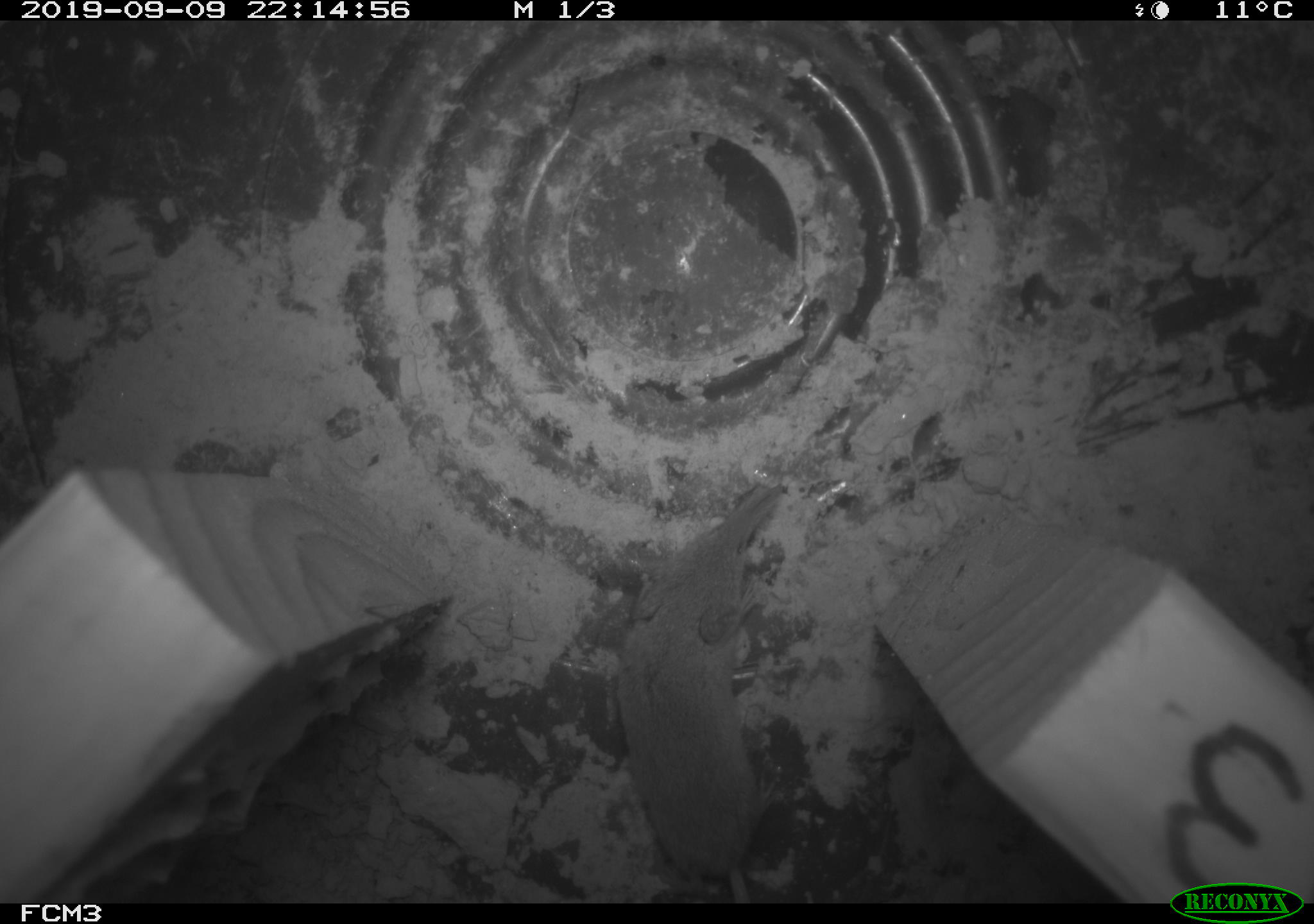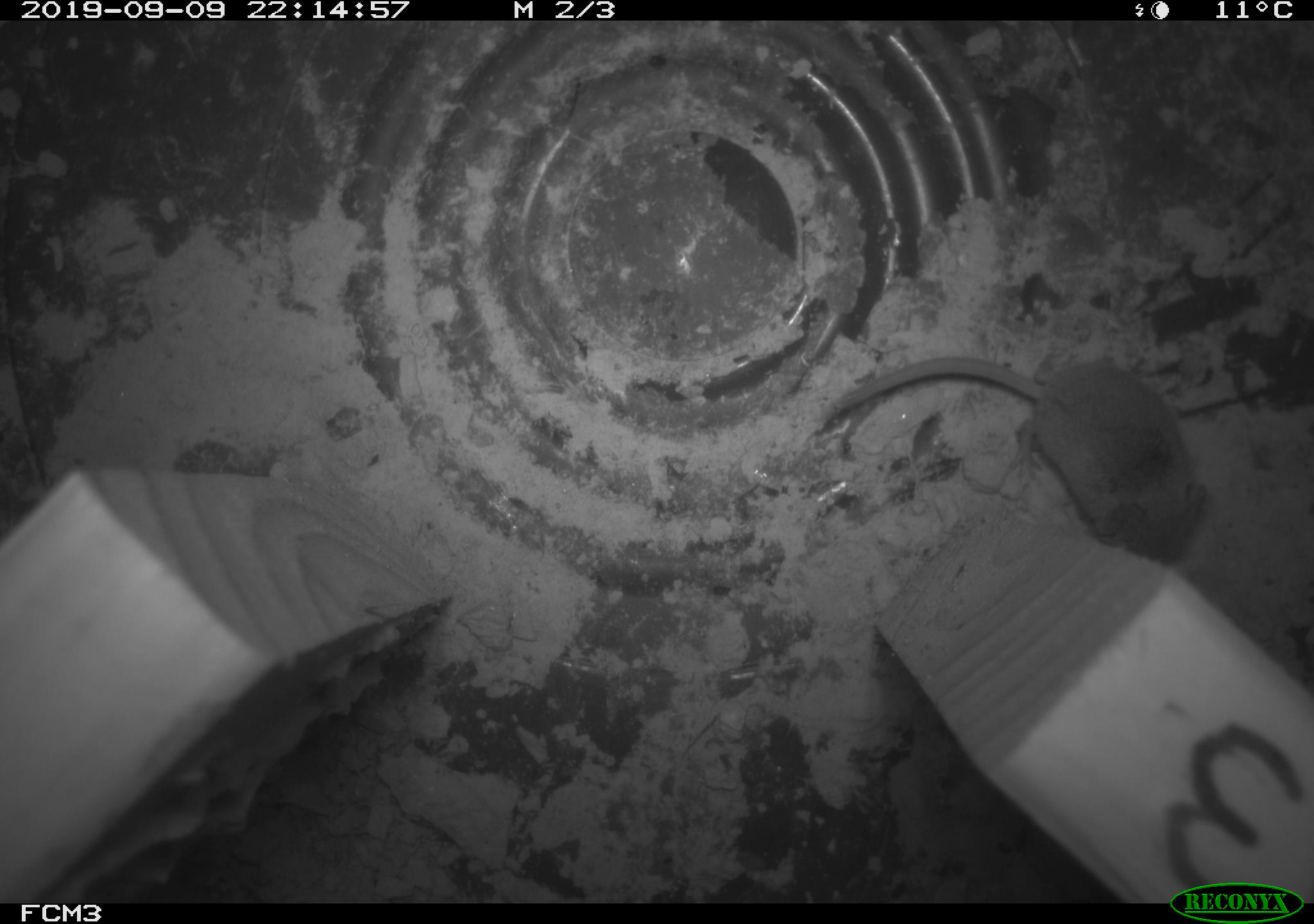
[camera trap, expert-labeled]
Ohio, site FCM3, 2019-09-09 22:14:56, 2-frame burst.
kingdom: Animalia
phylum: Chordata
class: Mammalia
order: Eulipotyphla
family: Soricidae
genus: Sorex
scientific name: Sorex cinereus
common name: masked shrew